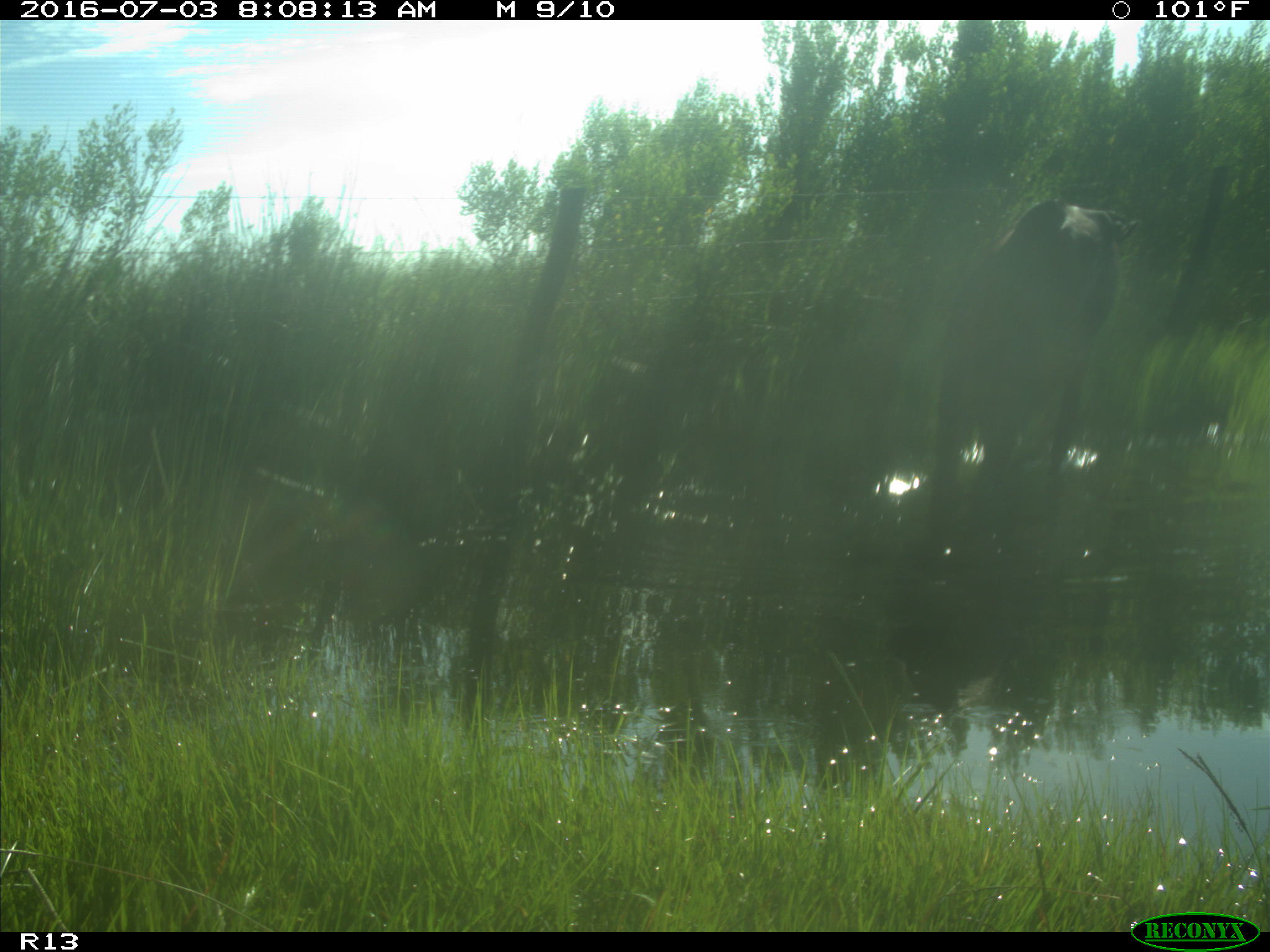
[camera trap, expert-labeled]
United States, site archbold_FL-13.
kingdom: Animalia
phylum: Chordata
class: Mammalia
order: Artiodactyla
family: Bovidae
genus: Bos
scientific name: Bos taurus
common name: domestic cow